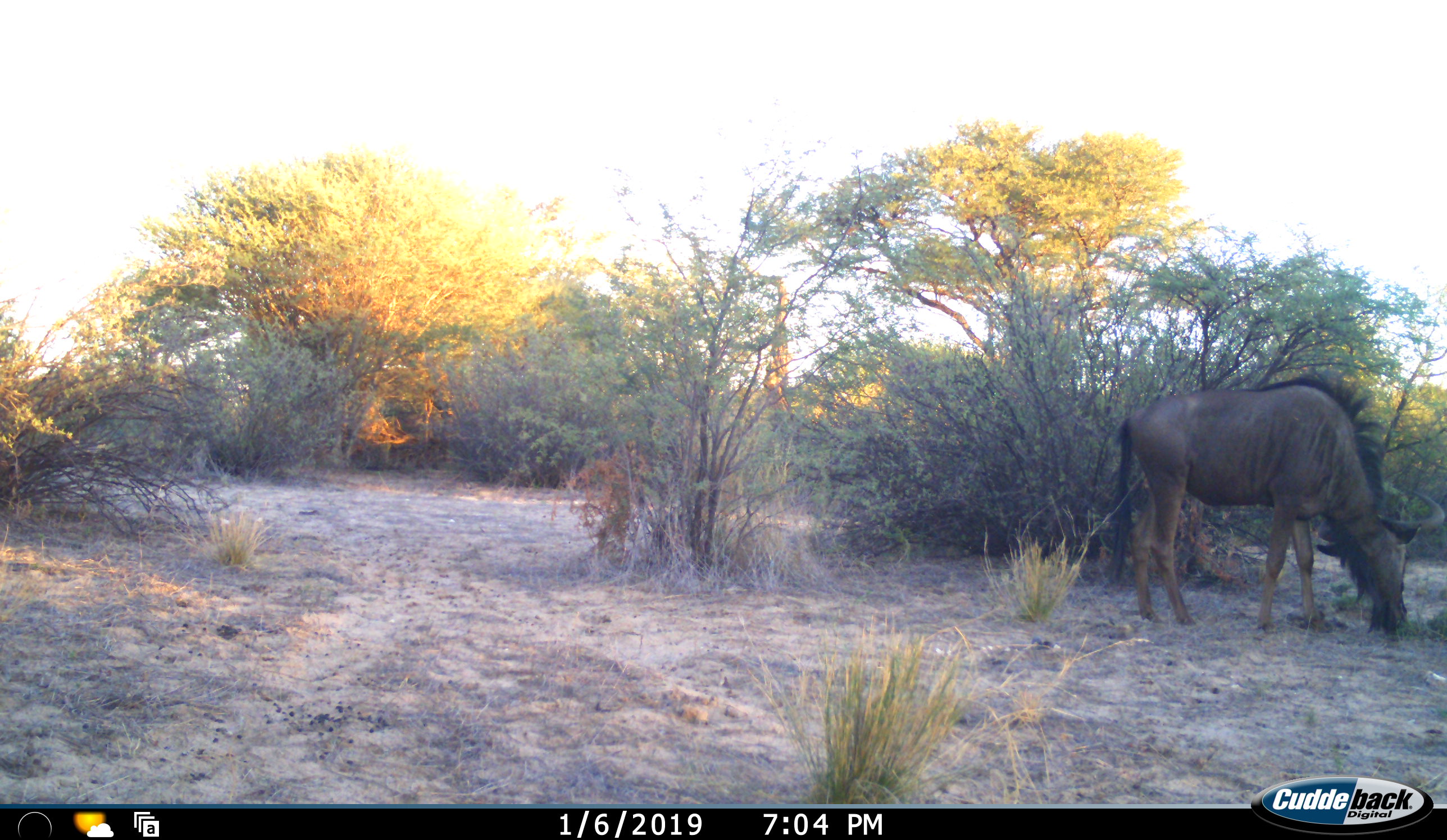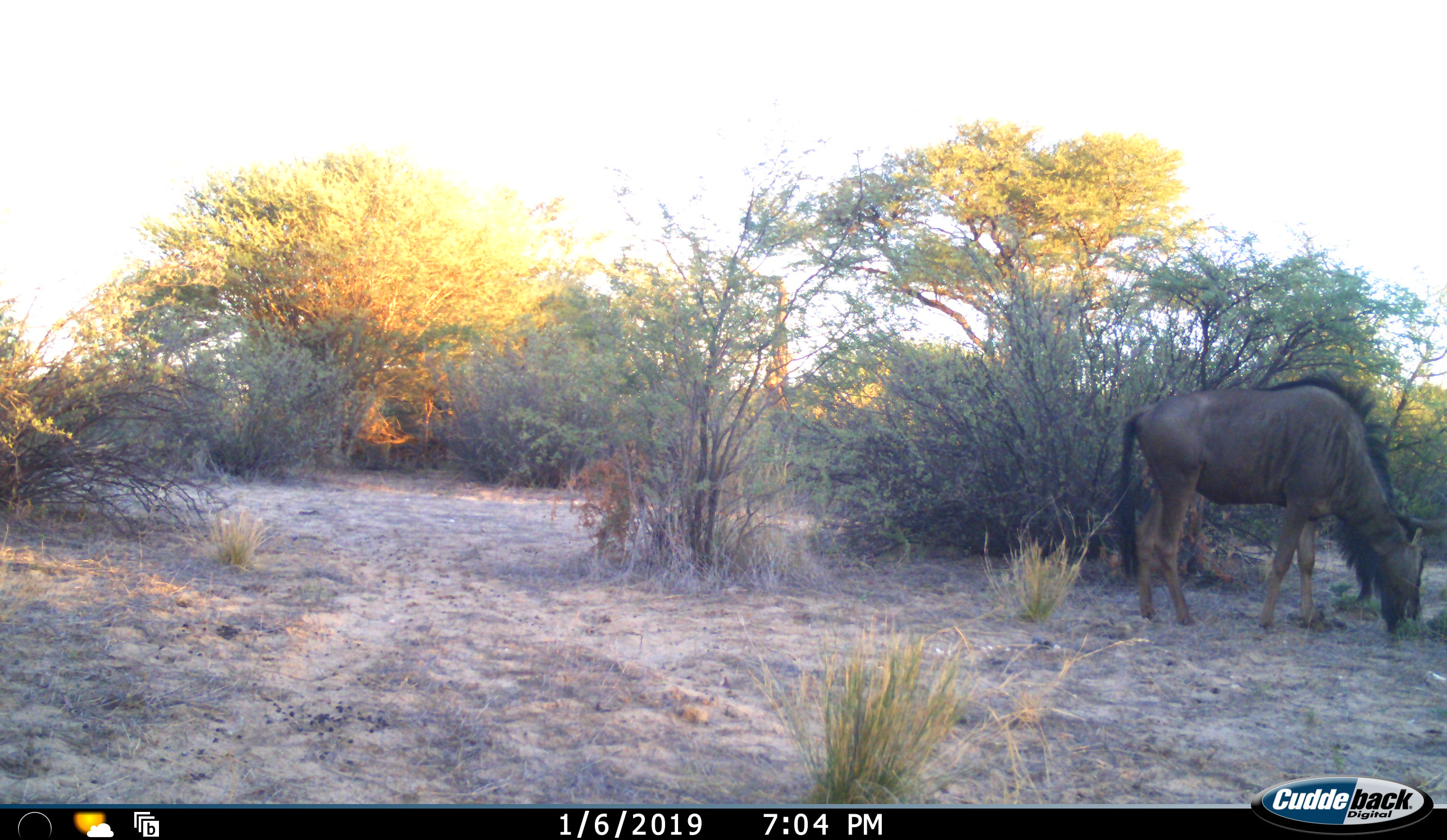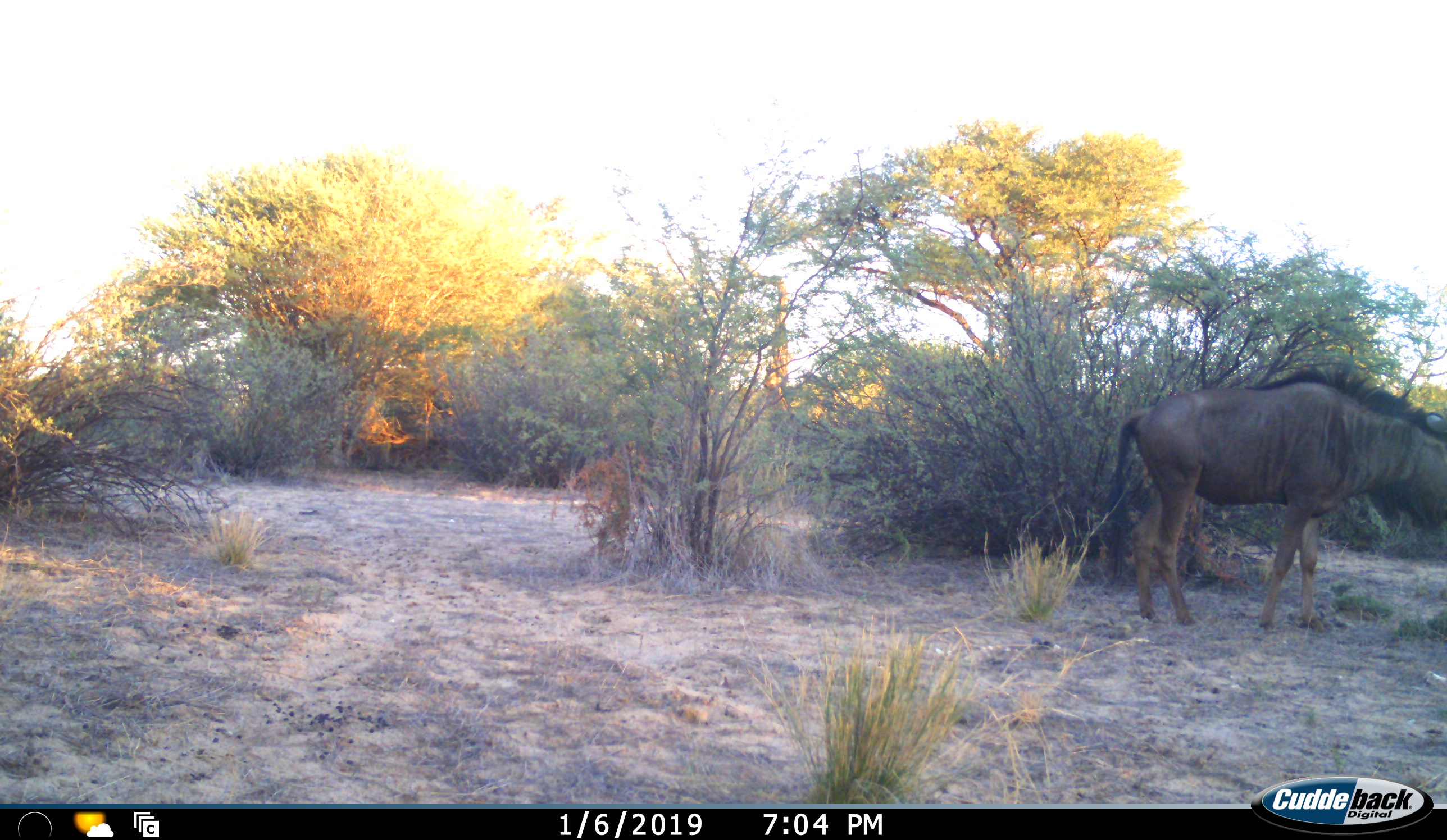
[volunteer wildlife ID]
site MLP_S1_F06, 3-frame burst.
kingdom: Animalia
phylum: Chordata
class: Mammalia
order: Artiodactyla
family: Bovidae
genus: Connochaetes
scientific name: Connochaetes taurinus taurinus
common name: blue wildebeest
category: wildebeestblue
Wildebeestblue (blue wildebeest) (Connochaetes taurinus taurinus), count 1. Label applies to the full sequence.